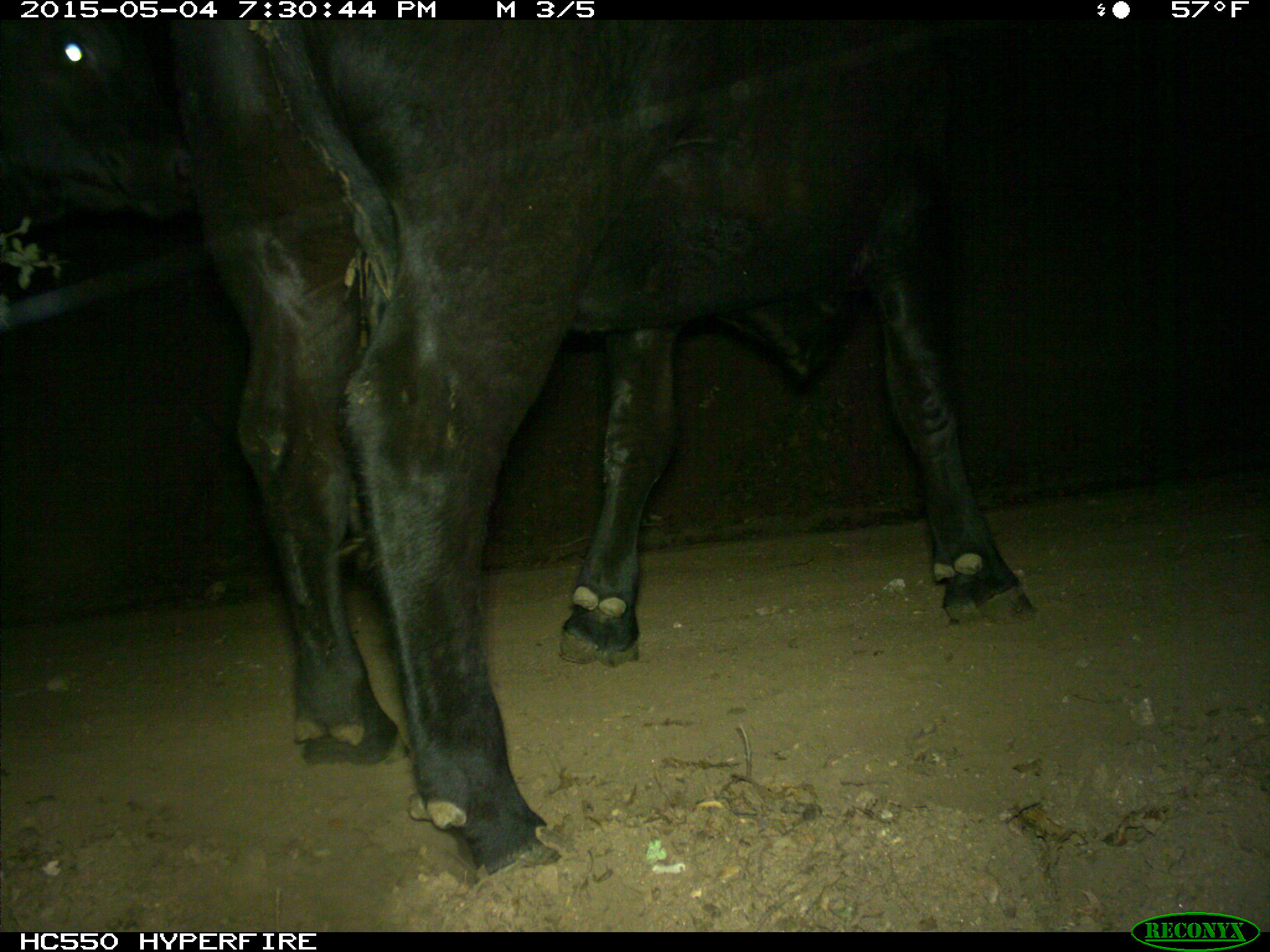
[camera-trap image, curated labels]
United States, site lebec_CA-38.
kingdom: Animalia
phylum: Chordata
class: Mammalia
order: Artiodactyla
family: Bovidae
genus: Bos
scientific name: Bos taurus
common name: domestic cow